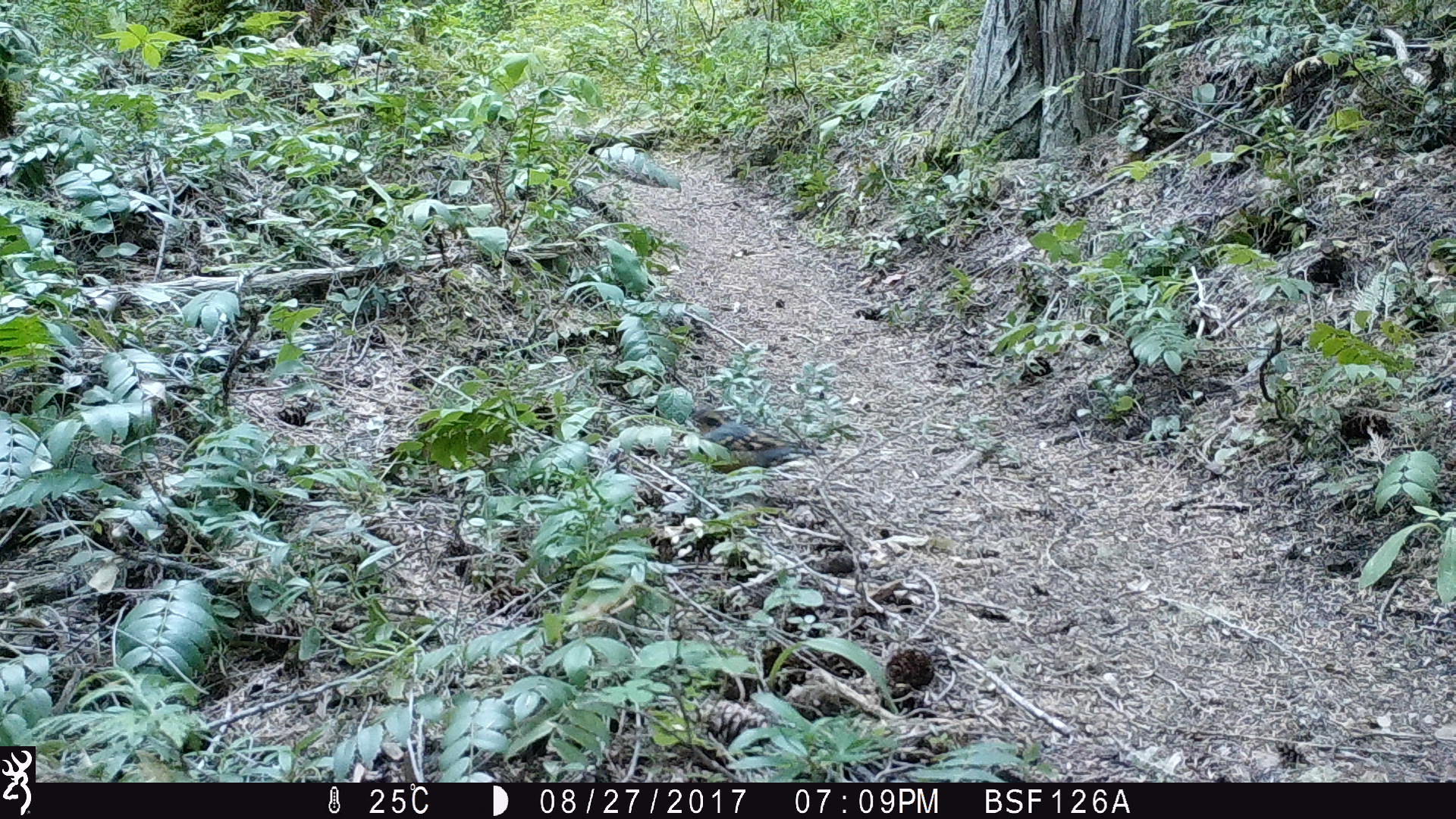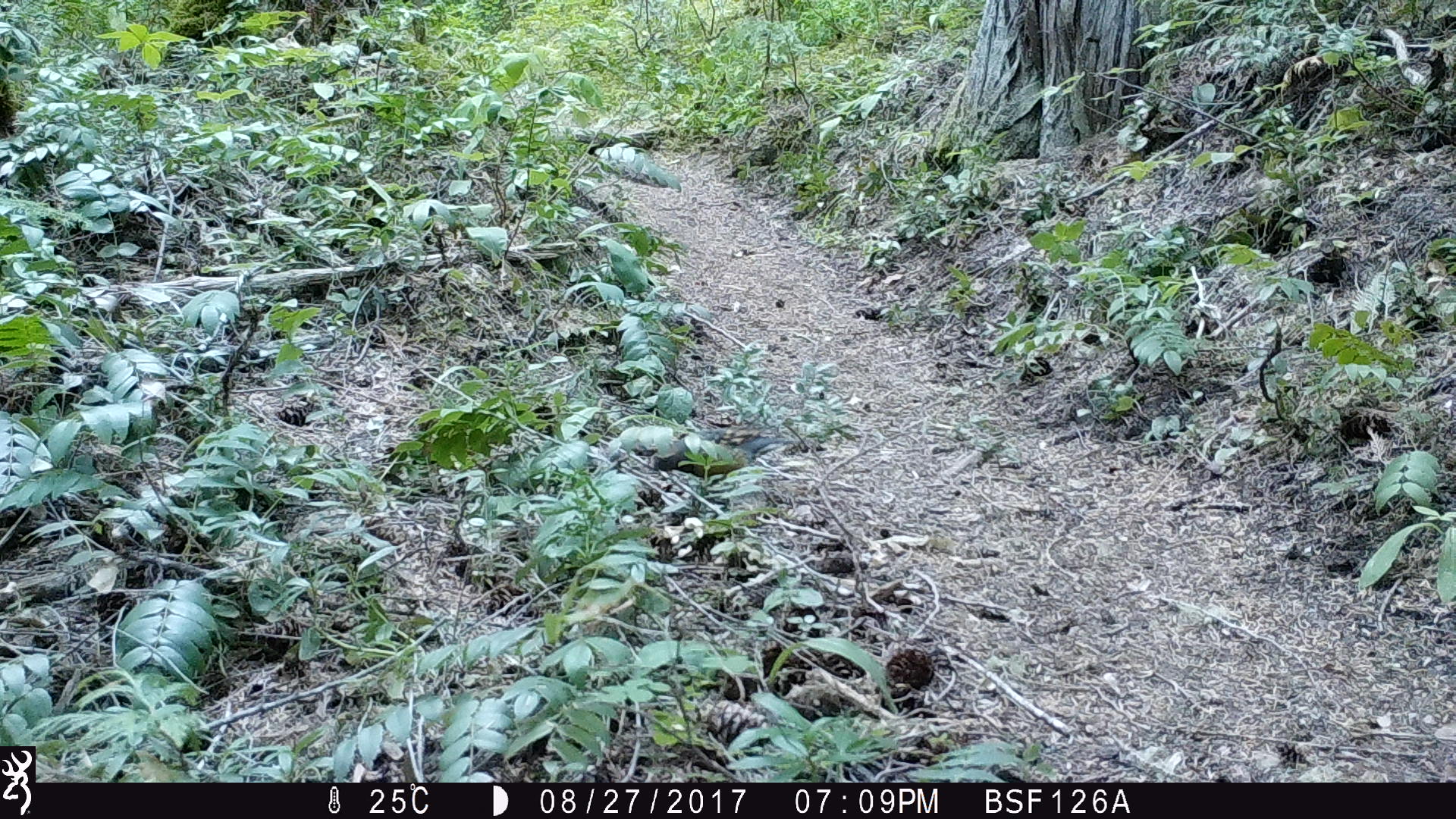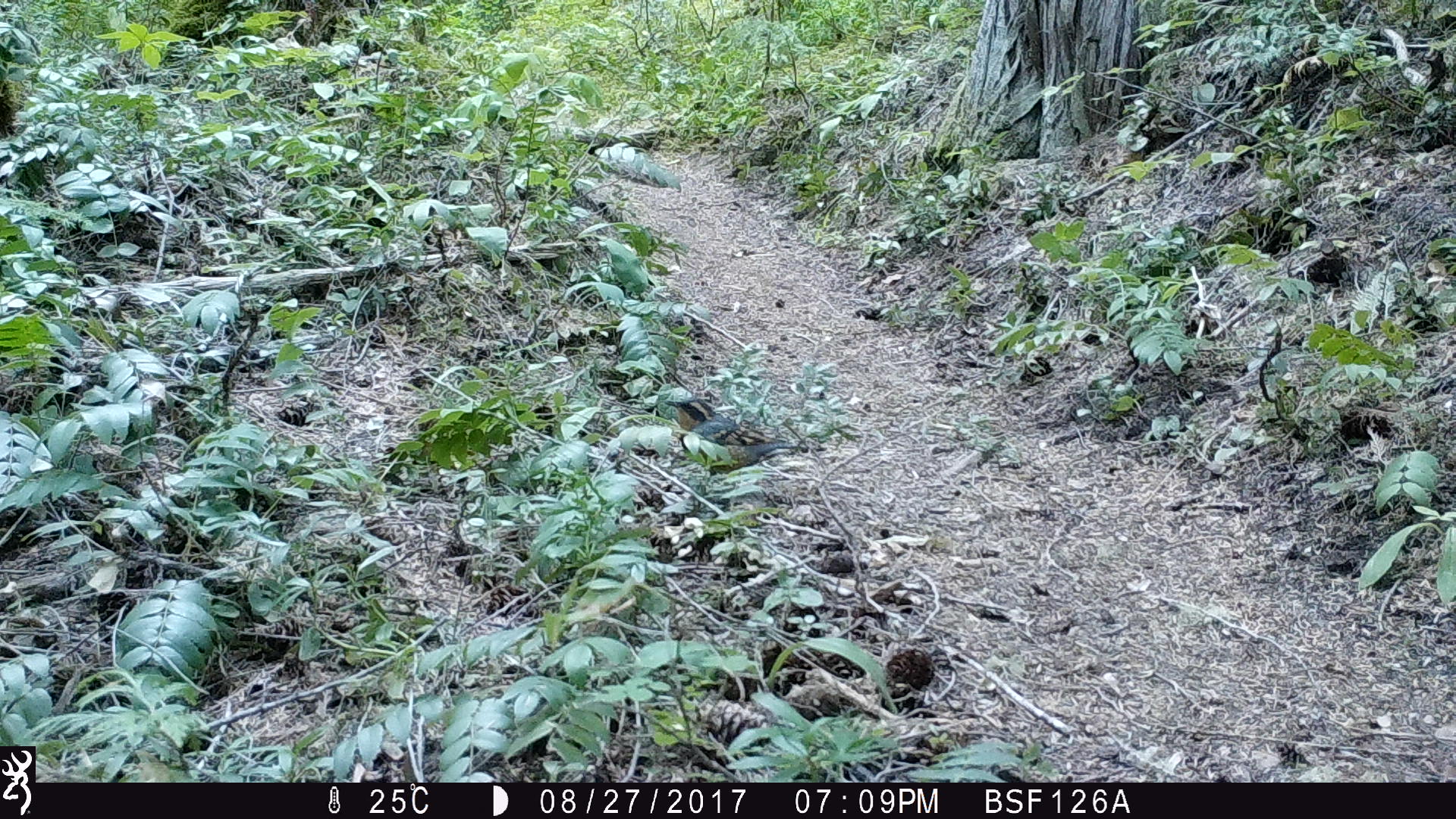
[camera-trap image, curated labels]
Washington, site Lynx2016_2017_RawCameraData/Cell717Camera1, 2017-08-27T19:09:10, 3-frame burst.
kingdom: Animalia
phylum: Chordata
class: Aves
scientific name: Aves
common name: birds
Aves (birds). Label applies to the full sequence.